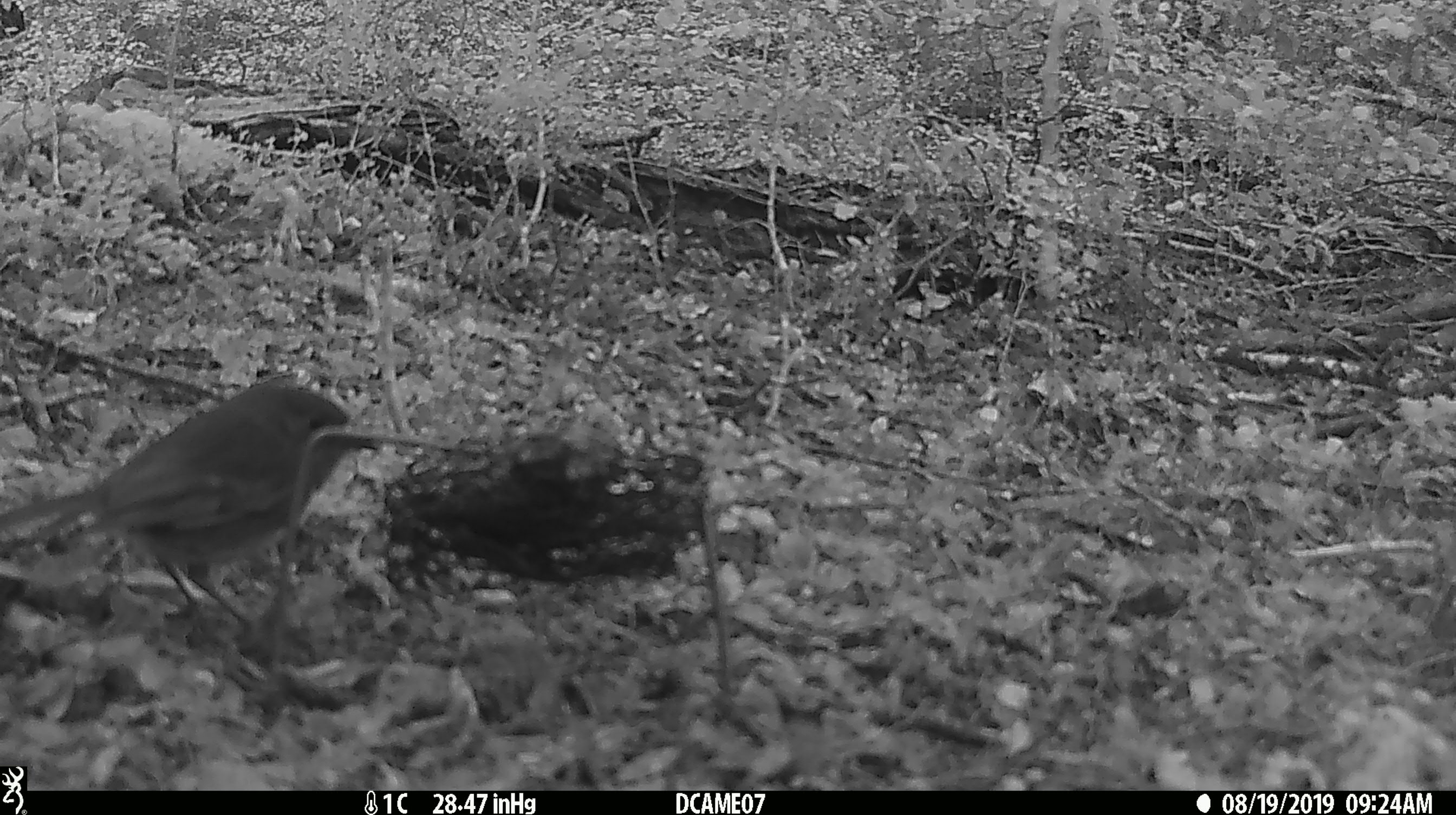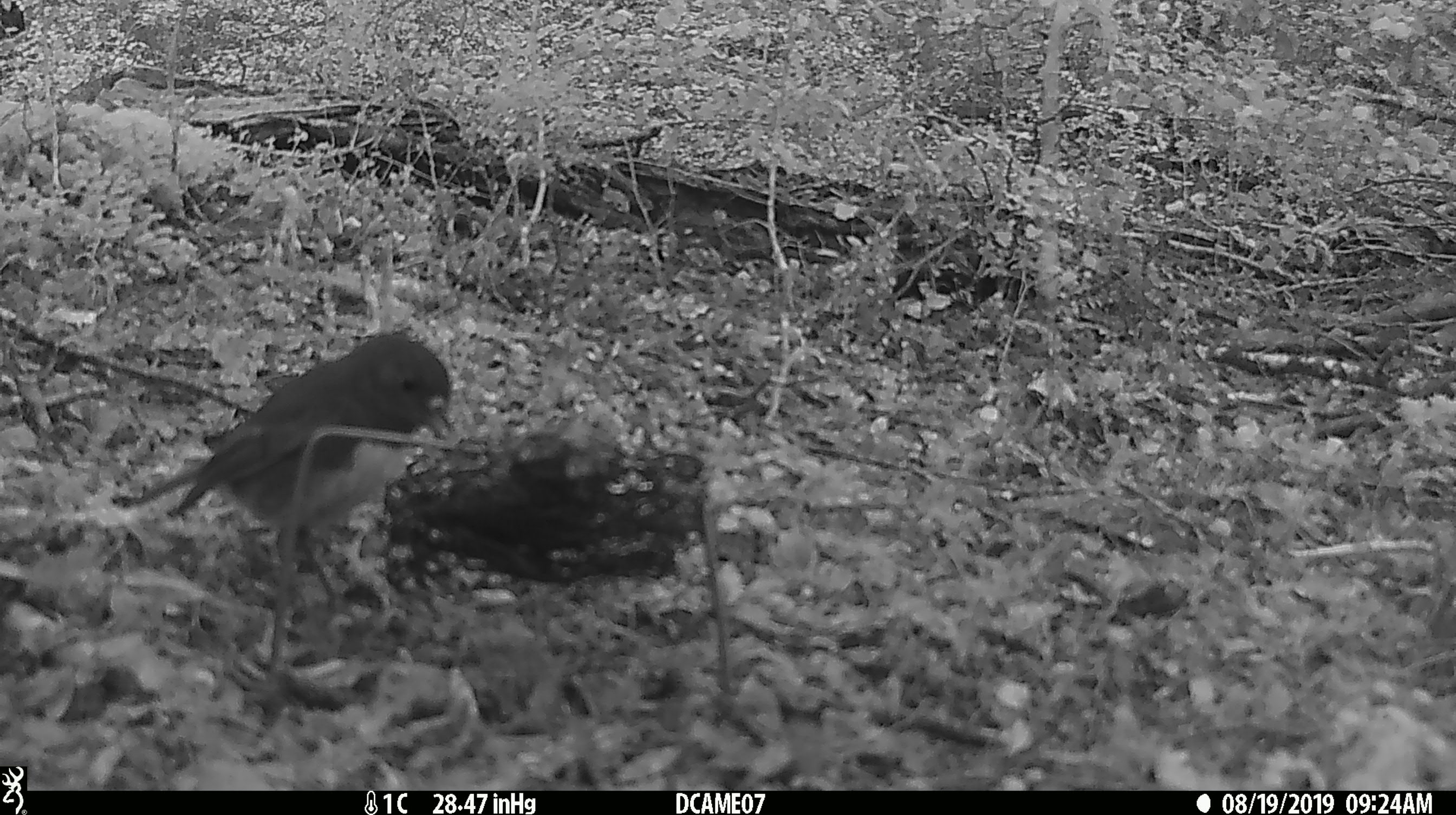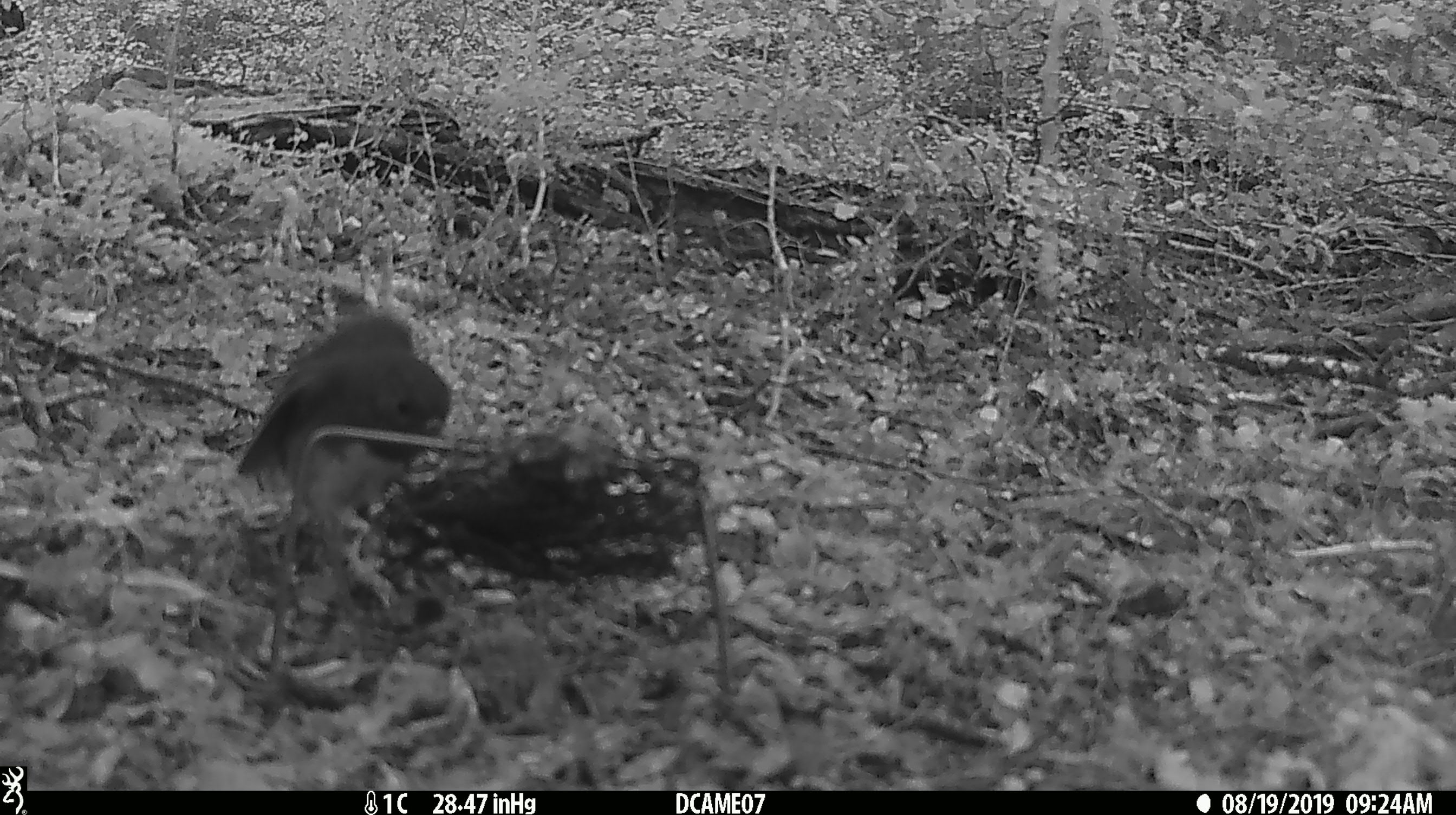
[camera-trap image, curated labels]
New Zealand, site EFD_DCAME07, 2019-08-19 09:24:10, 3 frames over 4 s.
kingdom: Animalia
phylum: Chordata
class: Aves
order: Passeriformes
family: Petroicidae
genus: Petroica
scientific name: Petroica australis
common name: new zealand robin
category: robin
Robin (new zealand robin) (Petroica australis).